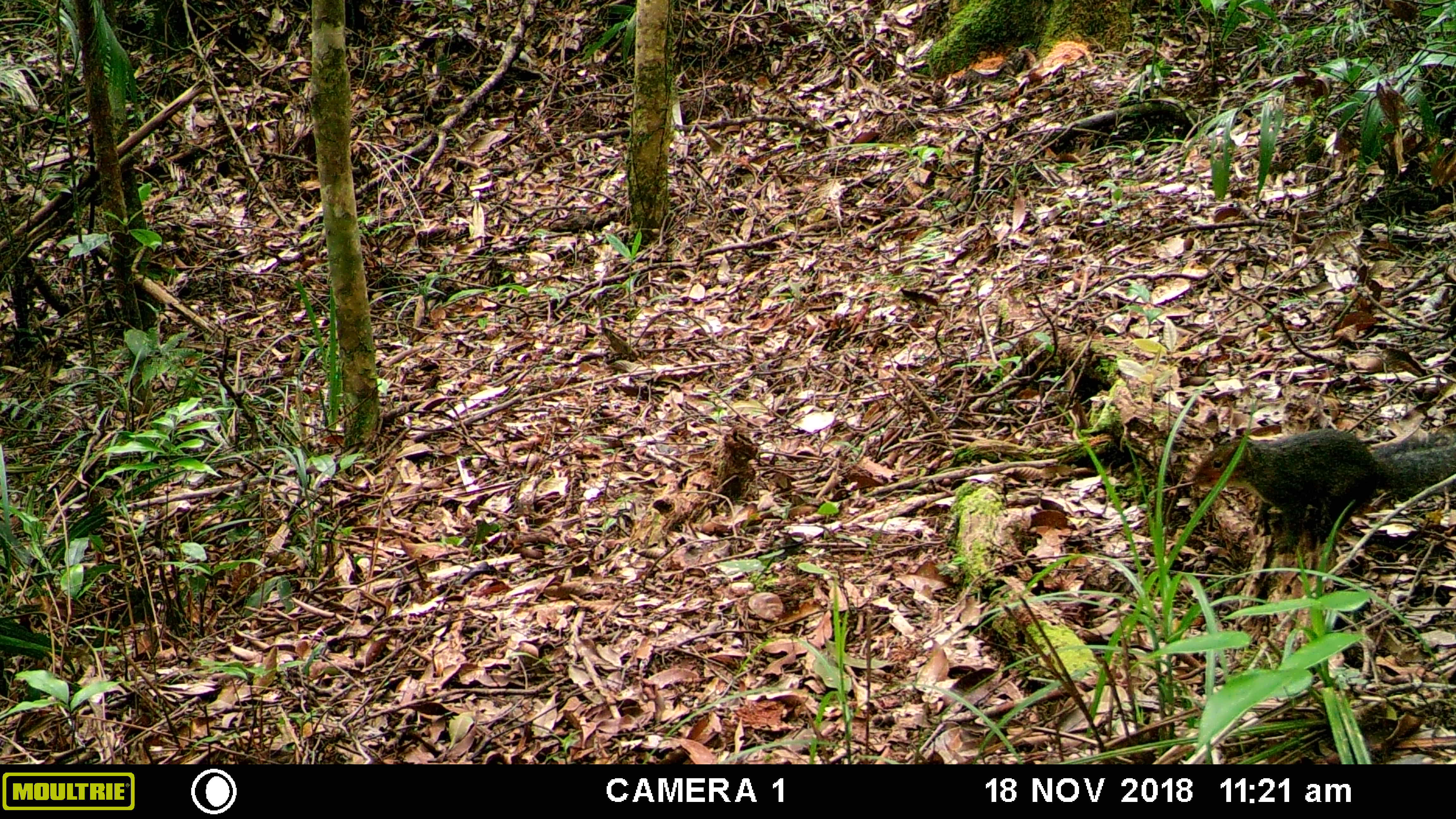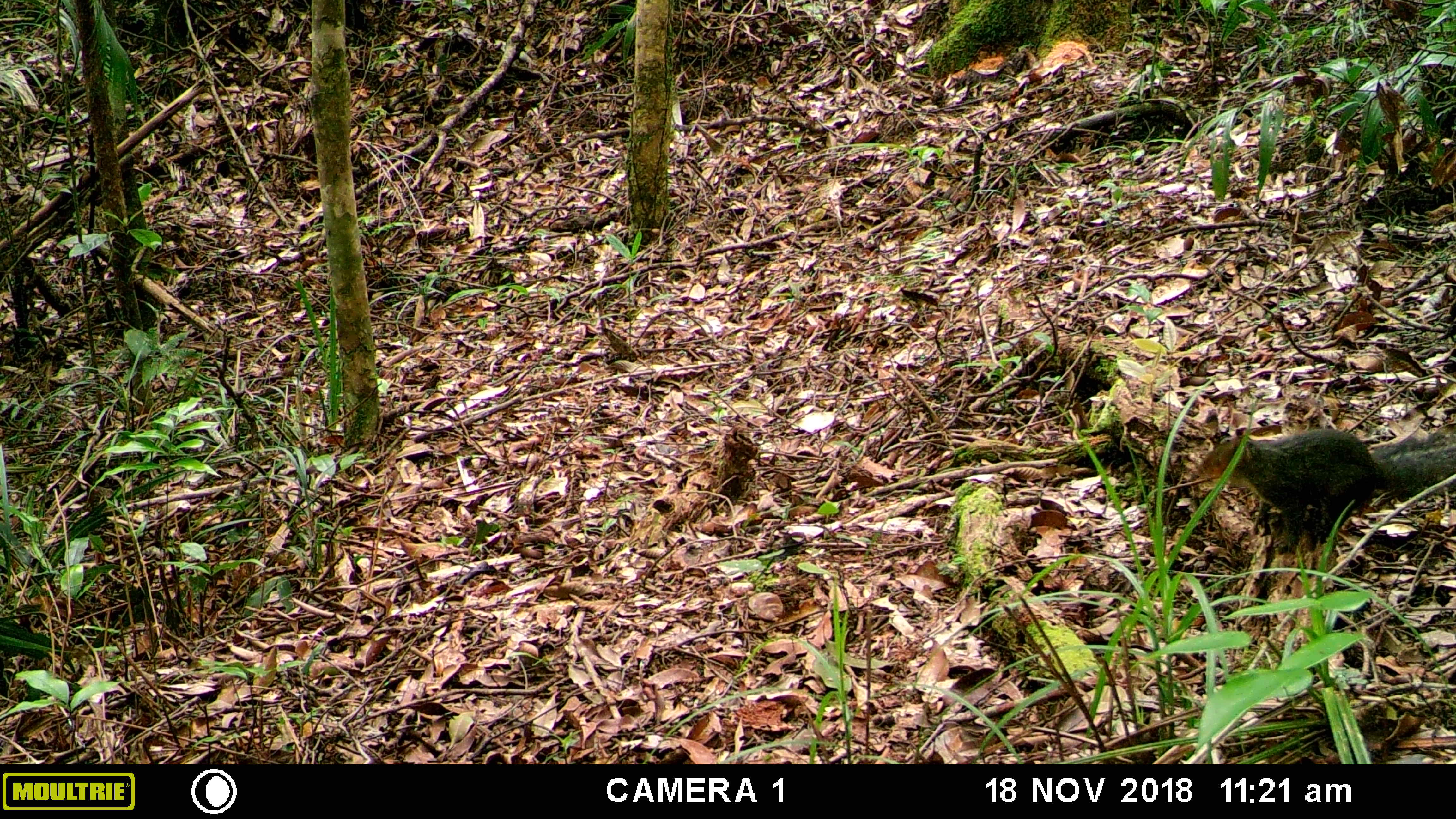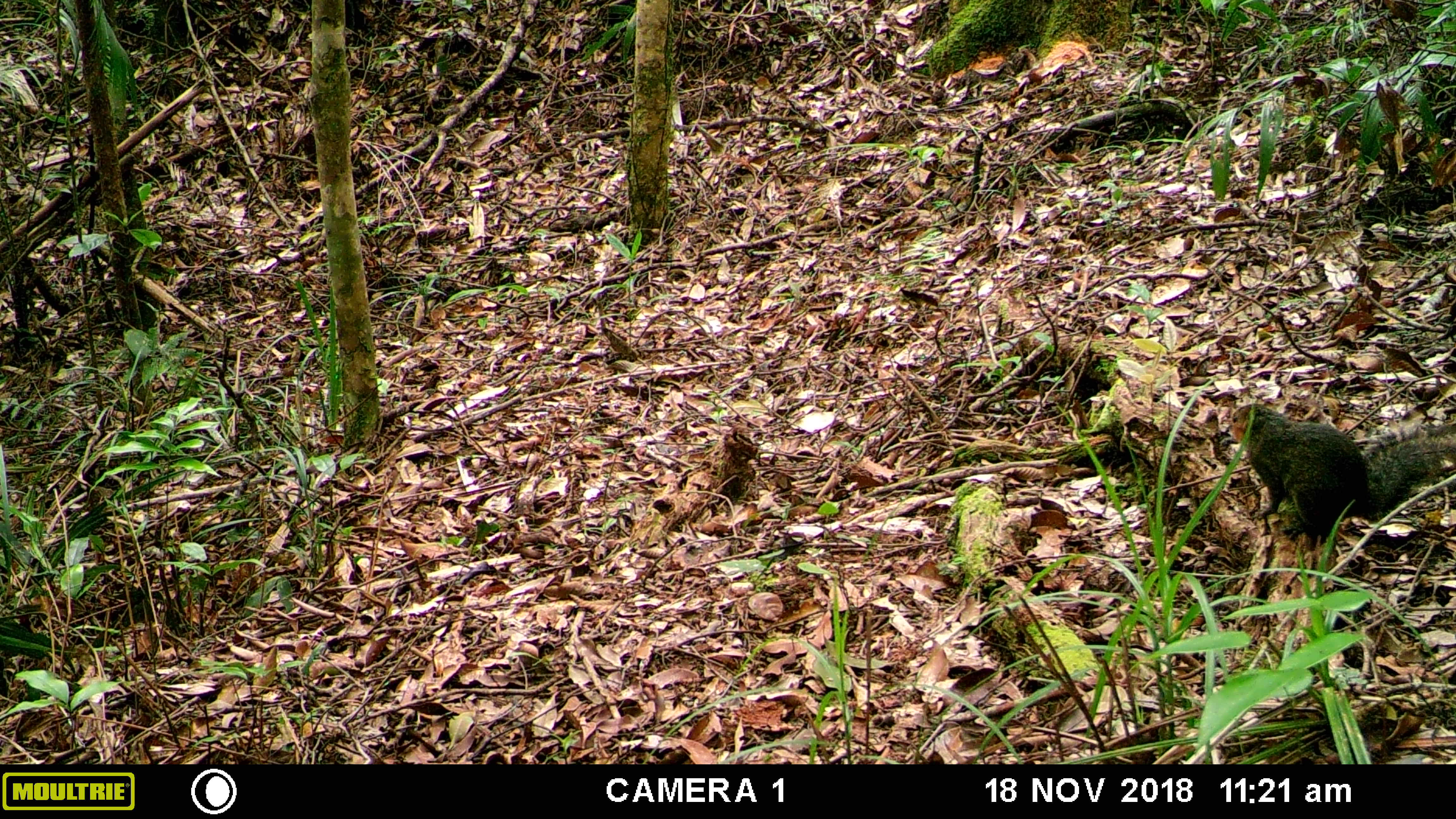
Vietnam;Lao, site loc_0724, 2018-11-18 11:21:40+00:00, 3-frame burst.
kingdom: Animalia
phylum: Chordata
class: Mammalia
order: Rodentia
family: Sciuridae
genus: Dremomys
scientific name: Dremomys rufigenis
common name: red-cheeked squirrel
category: red cheeked squirrel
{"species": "red cheeked squirrel (red-cheeked squirrel) (Dremomys rufigenis)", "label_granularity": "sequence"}